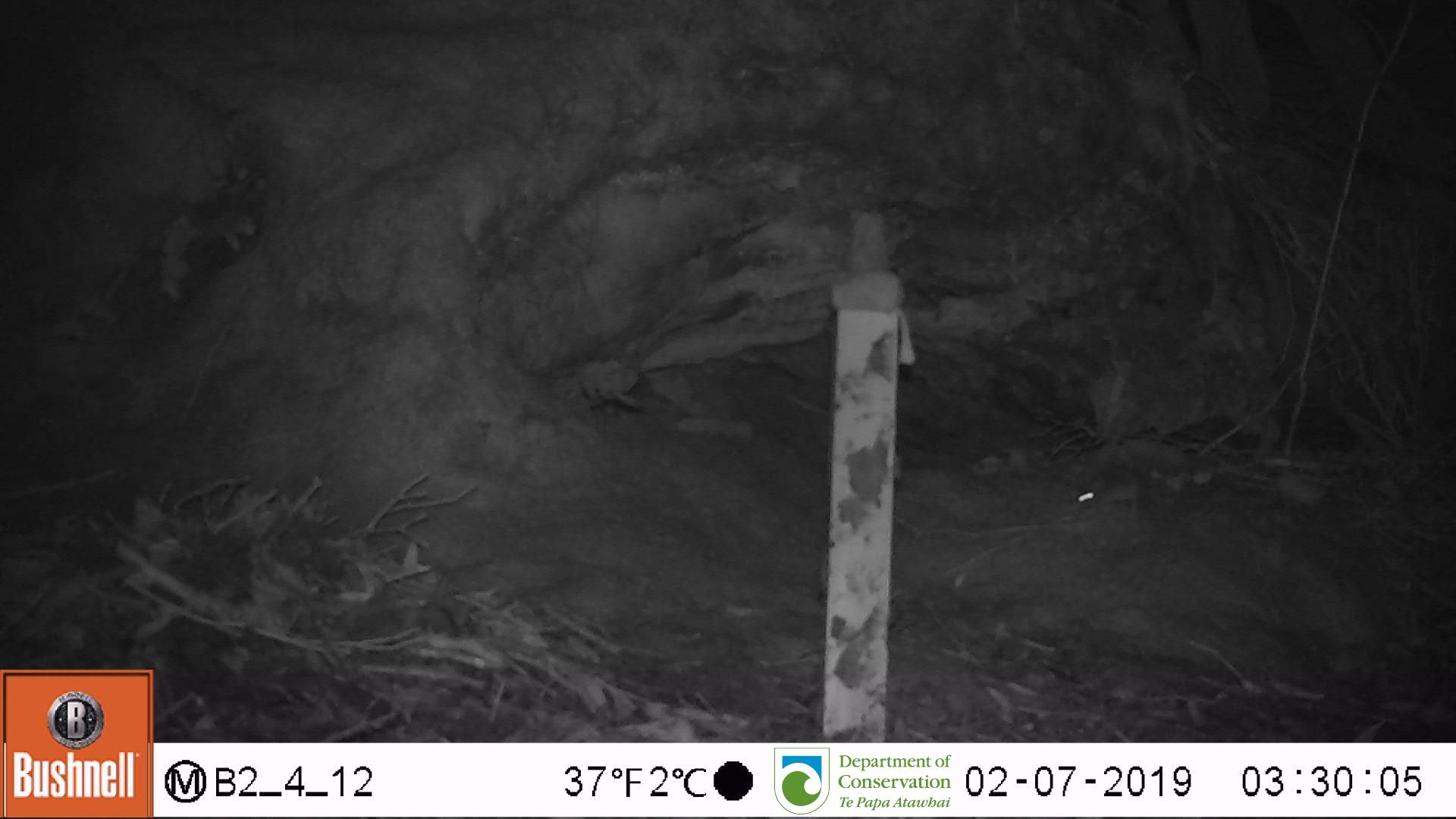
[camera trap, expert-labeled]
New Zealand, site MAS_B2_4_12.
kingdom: Animalia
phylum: Chordata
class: Mammalia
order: Rodentia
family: Muridae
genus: Mus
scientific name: Mus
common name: mouse